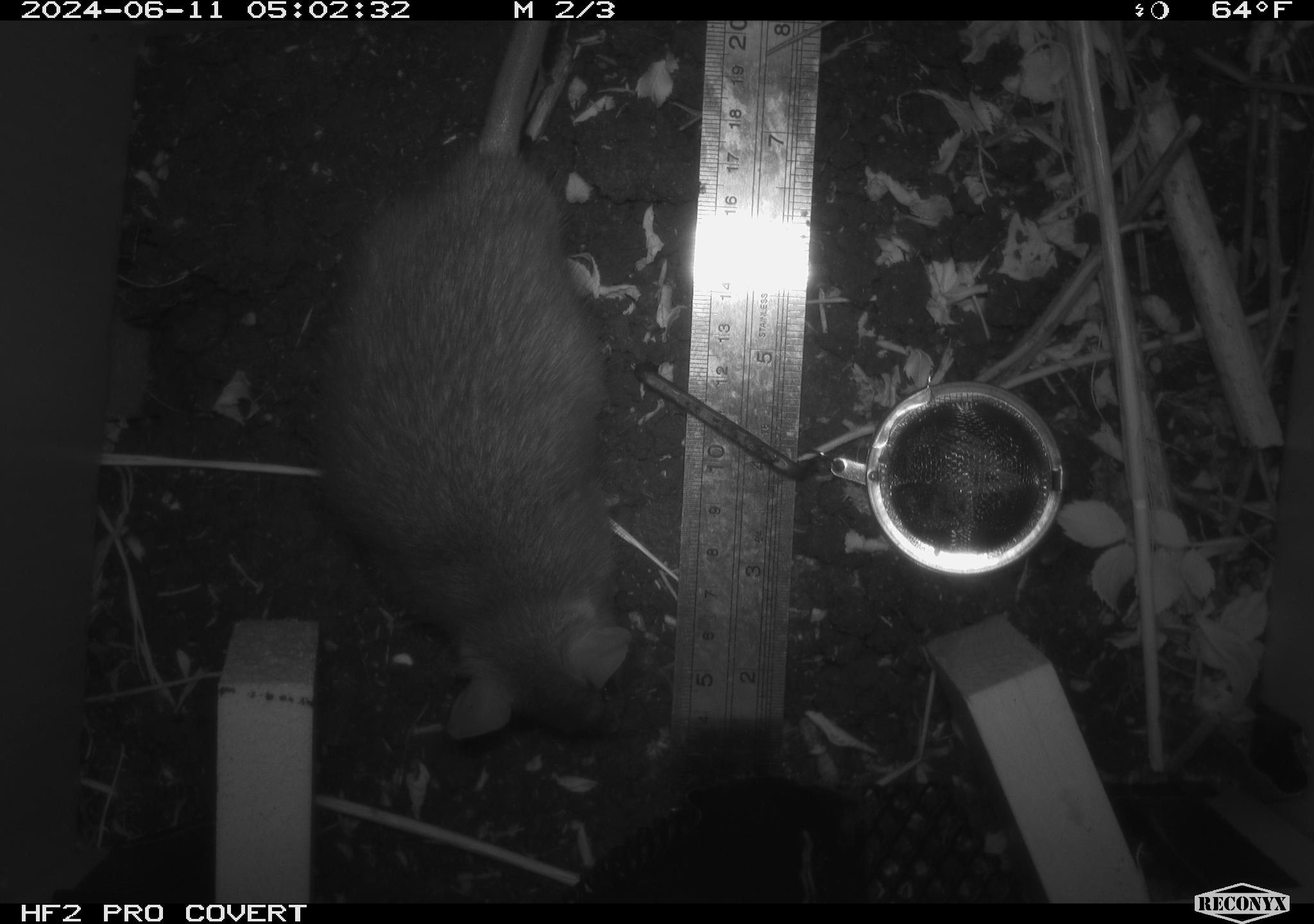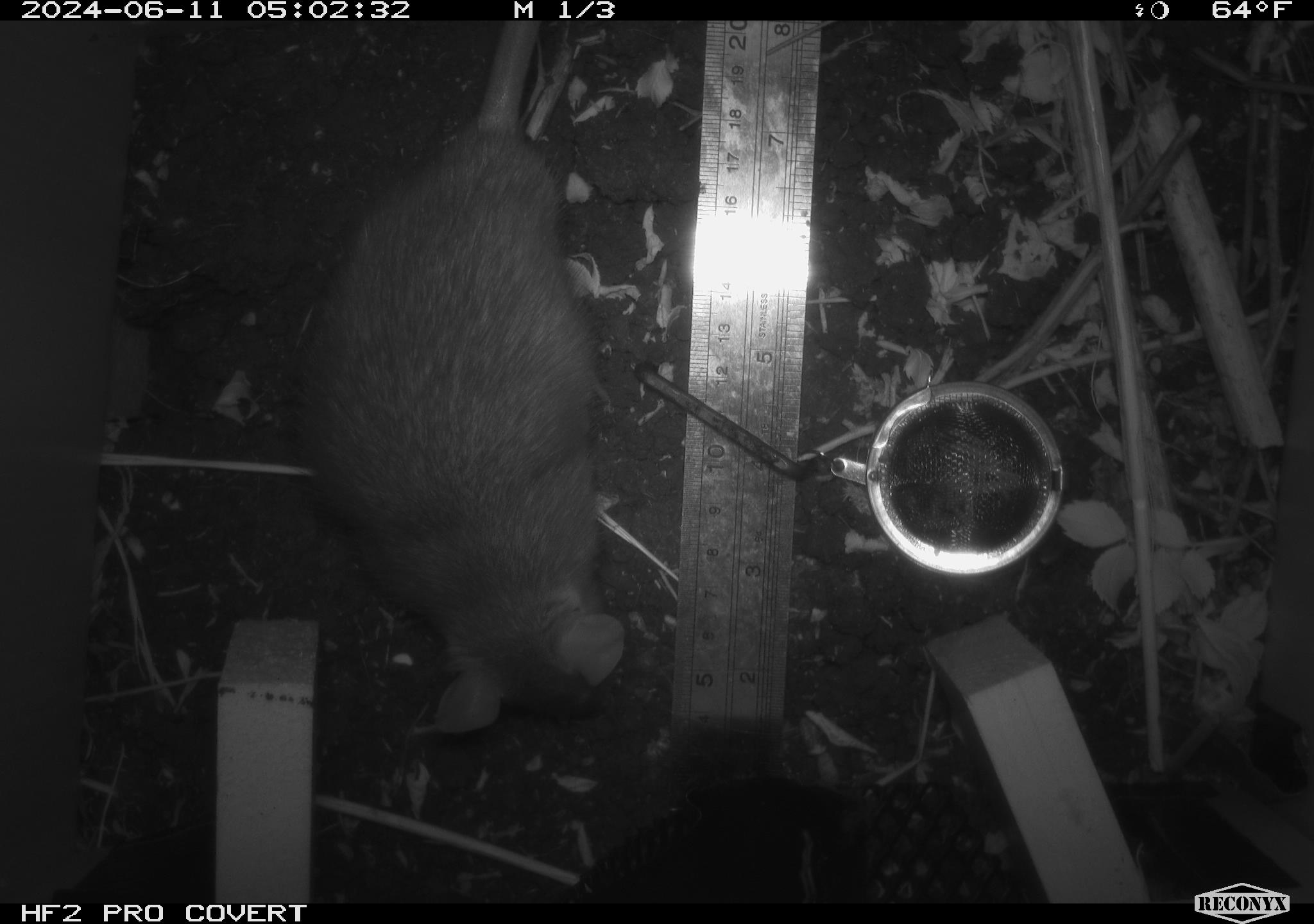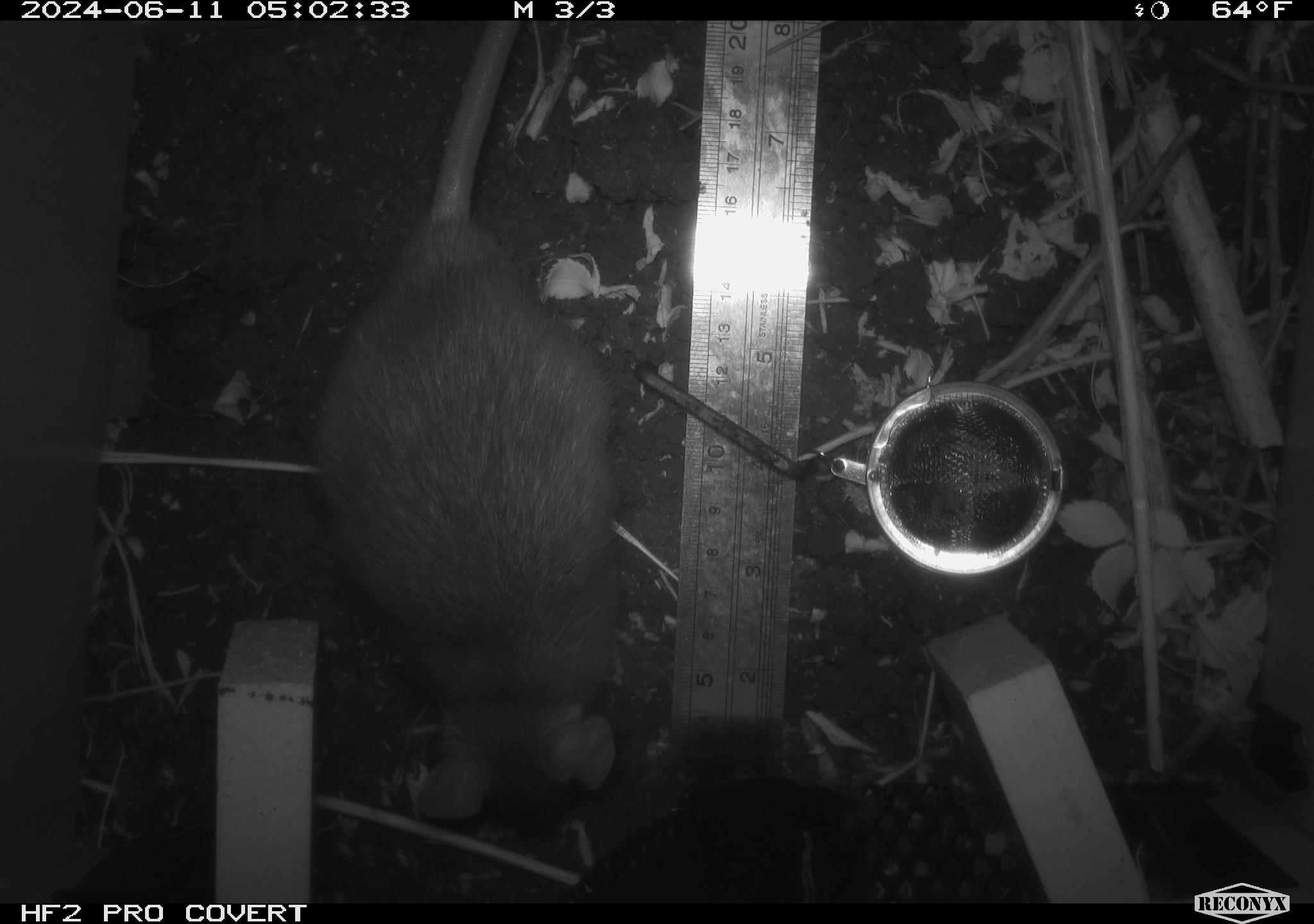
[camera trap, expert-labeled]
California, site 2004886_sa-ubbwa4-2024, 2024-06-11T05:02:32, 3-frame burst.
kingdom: Animalia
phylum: Chordata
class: Mammalia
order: Rodentia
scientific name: Rodentia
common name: woodrat or rat or mouse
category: woodrat or rat or mouse species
Woodrat or rat or mouse species (woodrat or rat or mouse) (Rodentia).